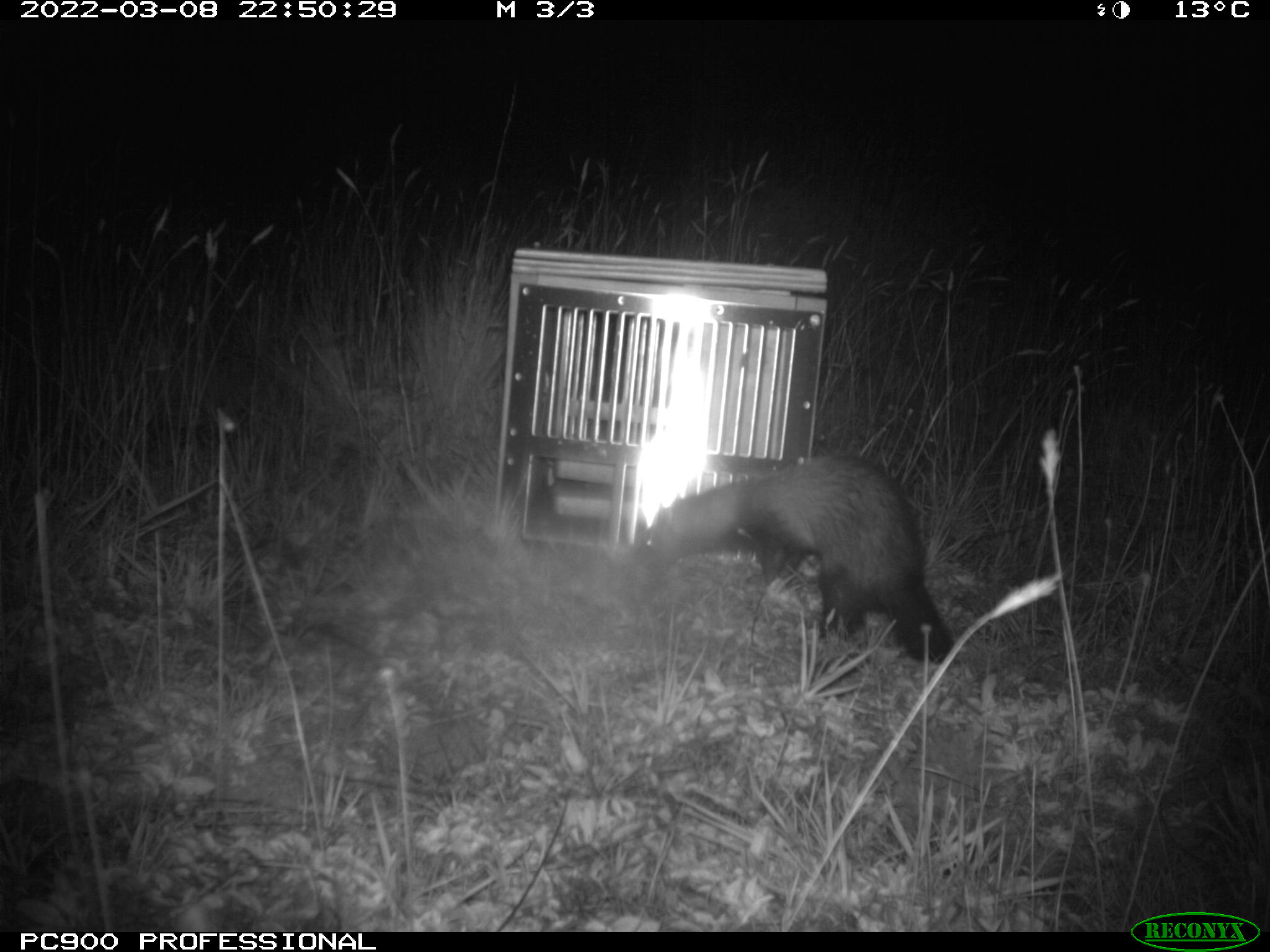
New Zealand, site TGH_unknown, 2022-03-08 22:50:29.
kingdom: Animalia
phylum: Chordata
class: Mammalia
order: Carnivora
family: Mustelidae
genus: Mustela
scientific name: Mustela furo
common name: ferret